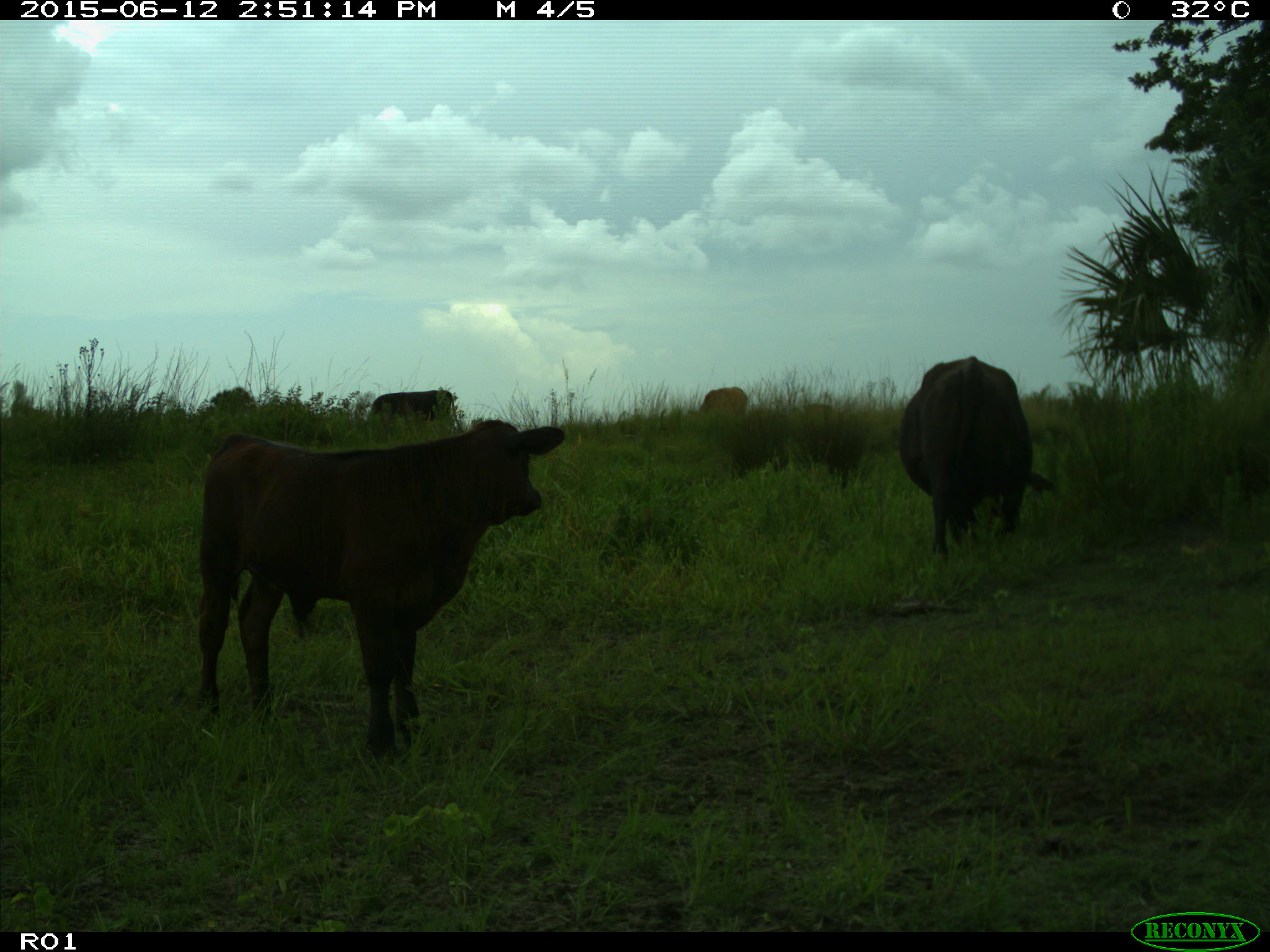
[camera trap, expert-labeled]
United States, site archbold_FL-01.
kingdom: Animalia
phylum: Chordata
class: Mammalia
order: Artiodactyla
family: Bovidae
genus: Bos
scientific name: Bos taurus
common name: domestic cow